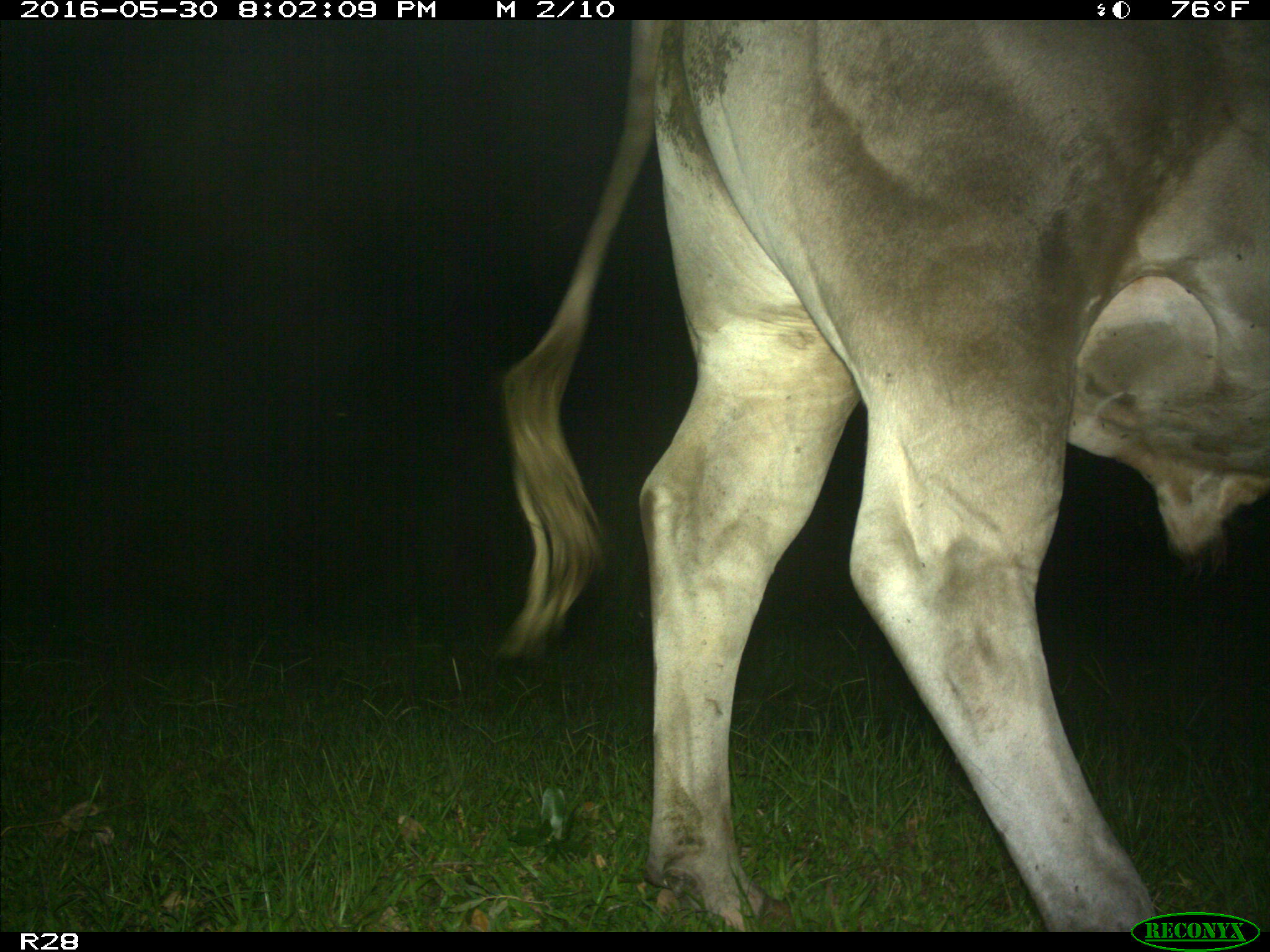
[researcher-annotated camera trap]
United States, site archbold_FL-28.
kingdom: Animalia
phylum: Chordata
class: Mammalia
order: Artiodactyla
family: Bovidae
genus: Bos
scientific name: Bos taurus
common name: domestic cow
Bos taurus (domestic cow).